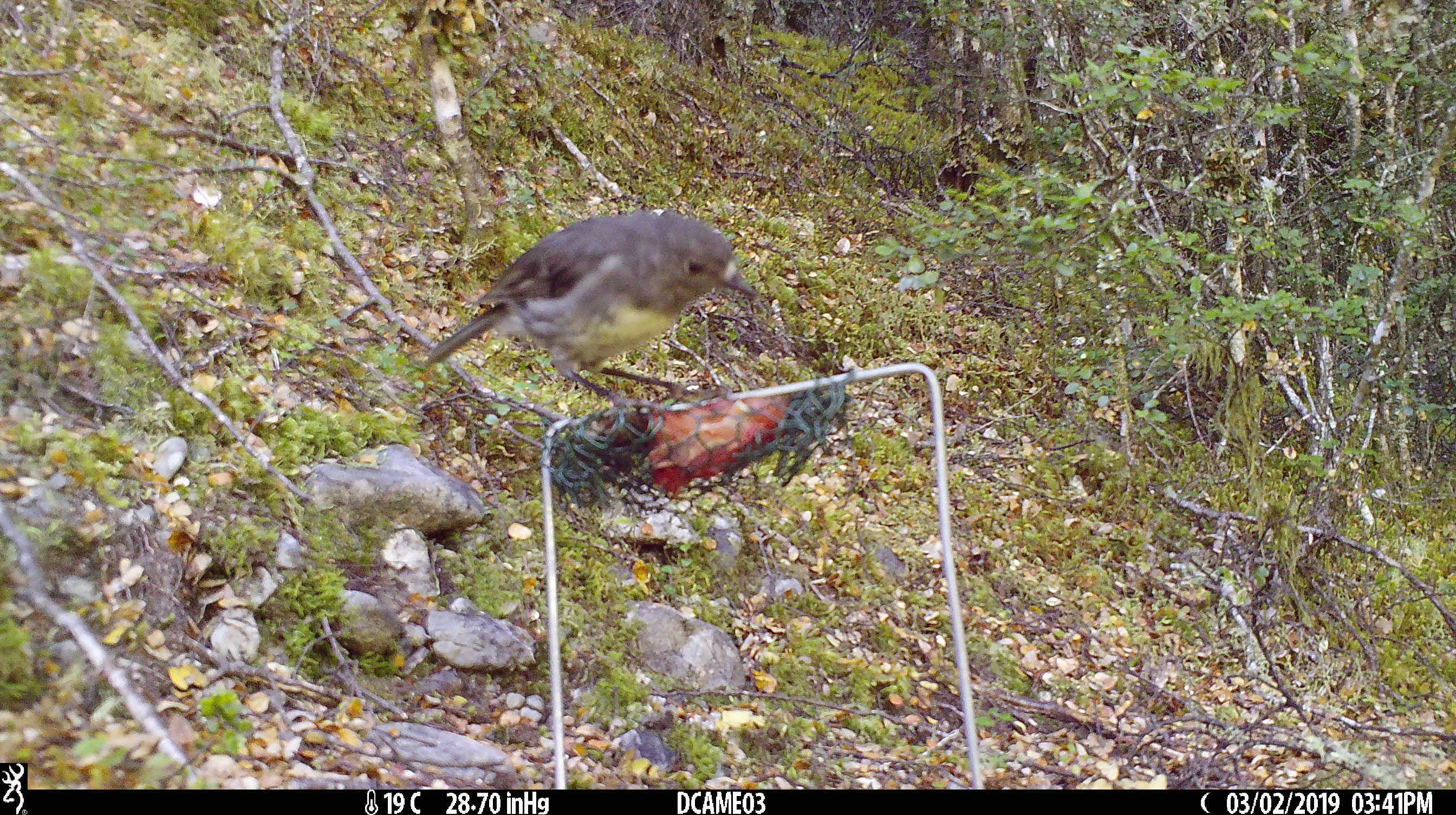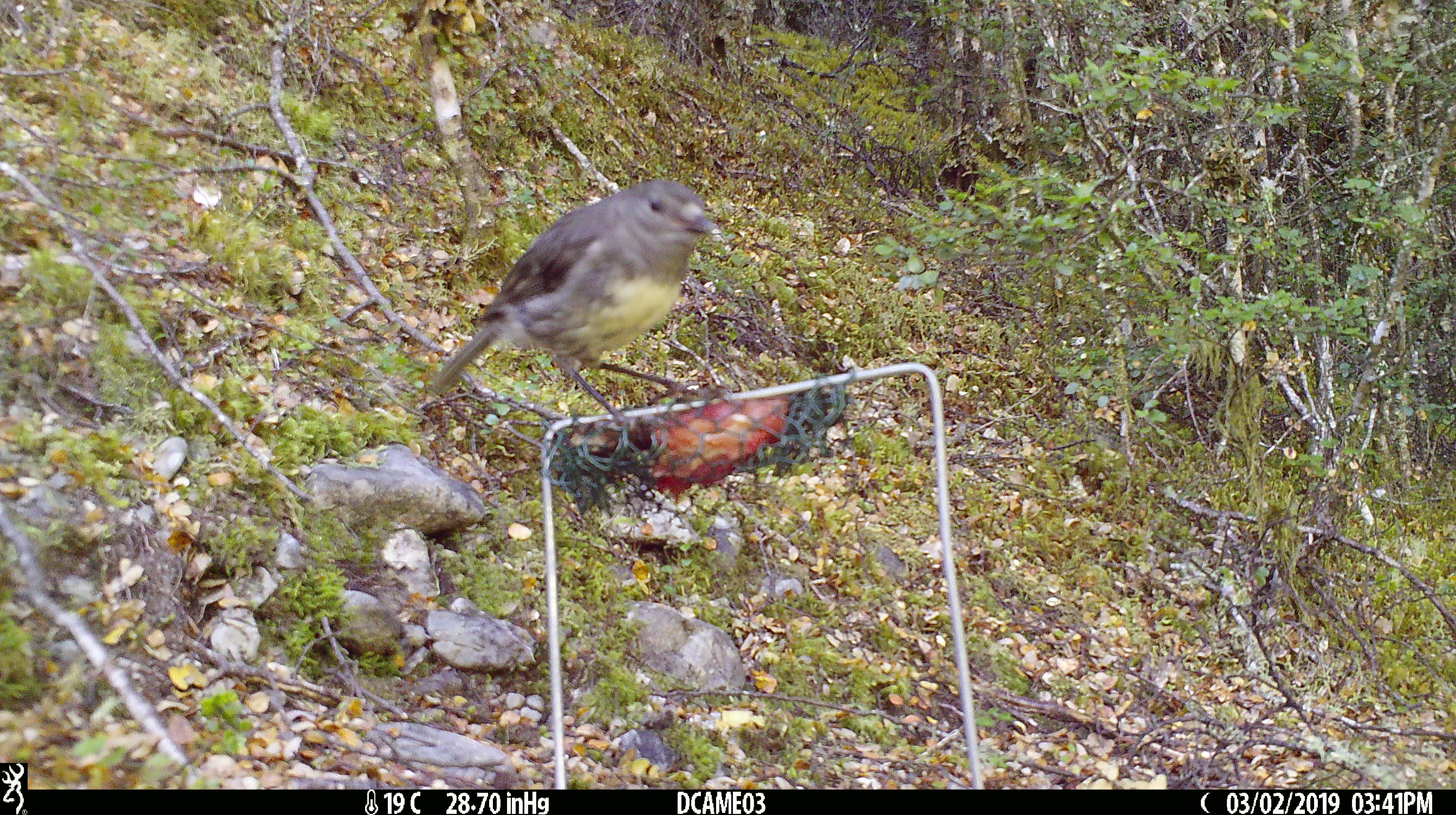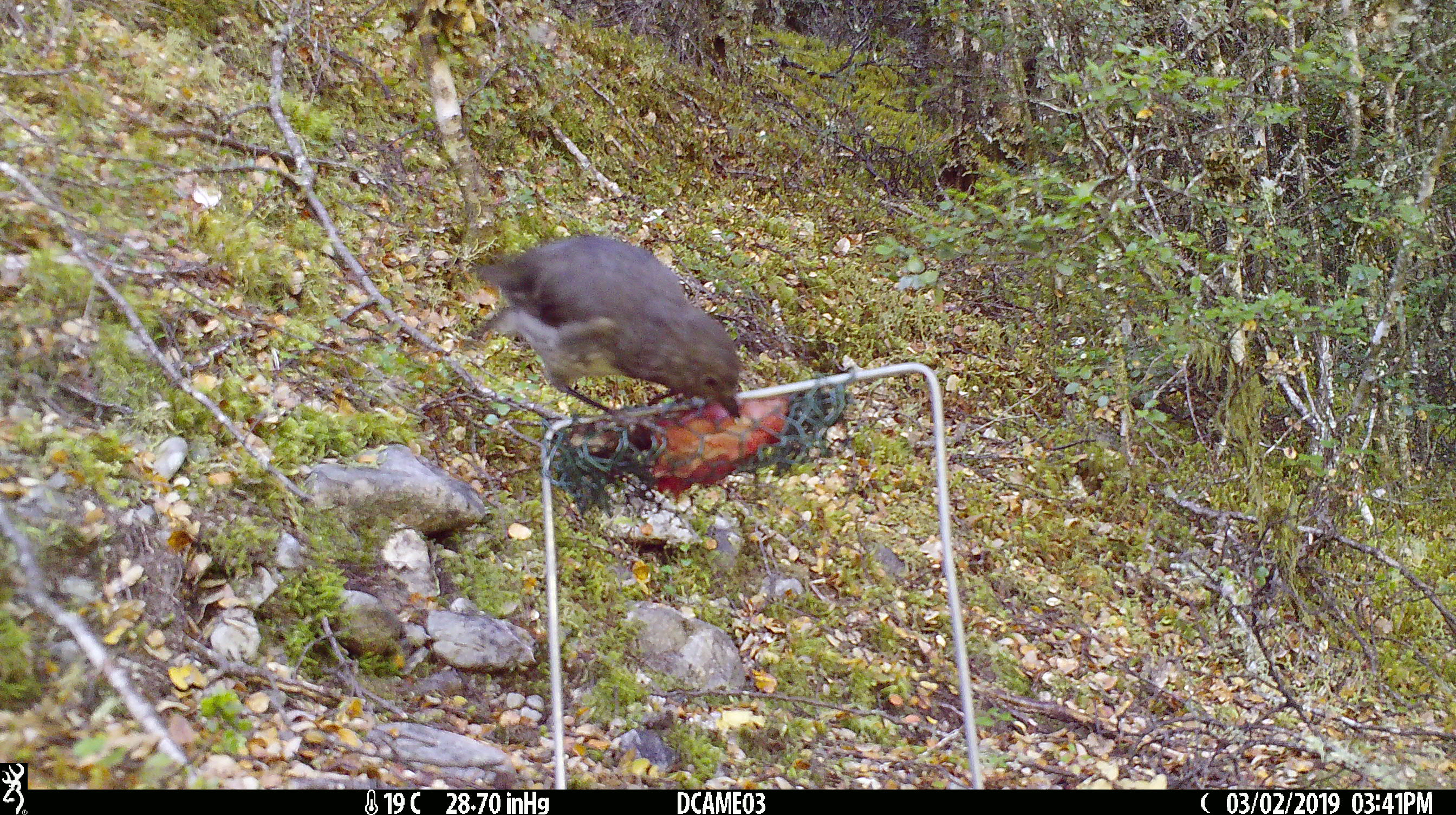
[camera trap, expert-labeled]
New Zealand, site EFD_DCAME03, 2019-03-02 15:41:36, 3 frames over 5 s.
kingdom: Animalia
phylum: Chordata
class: Aves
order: Passeriformes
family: Petroicidae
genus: Petroica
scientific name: Petroica australis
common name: new zealand robin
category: robin